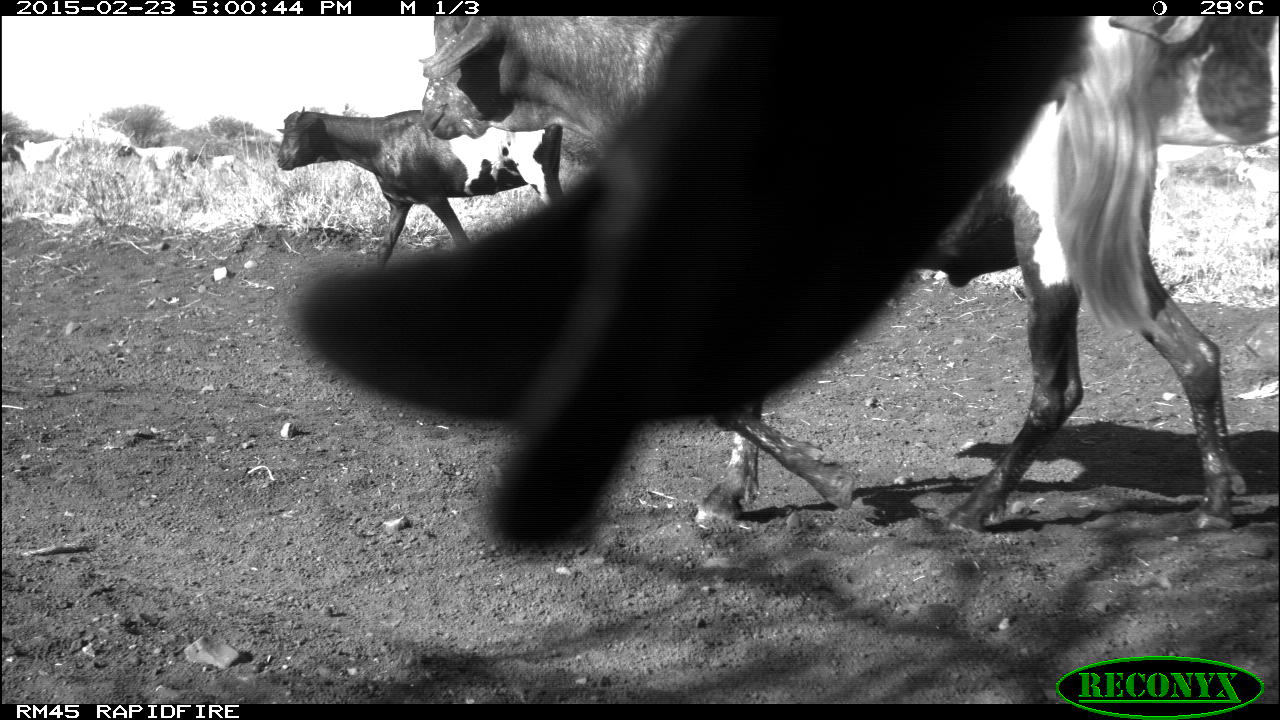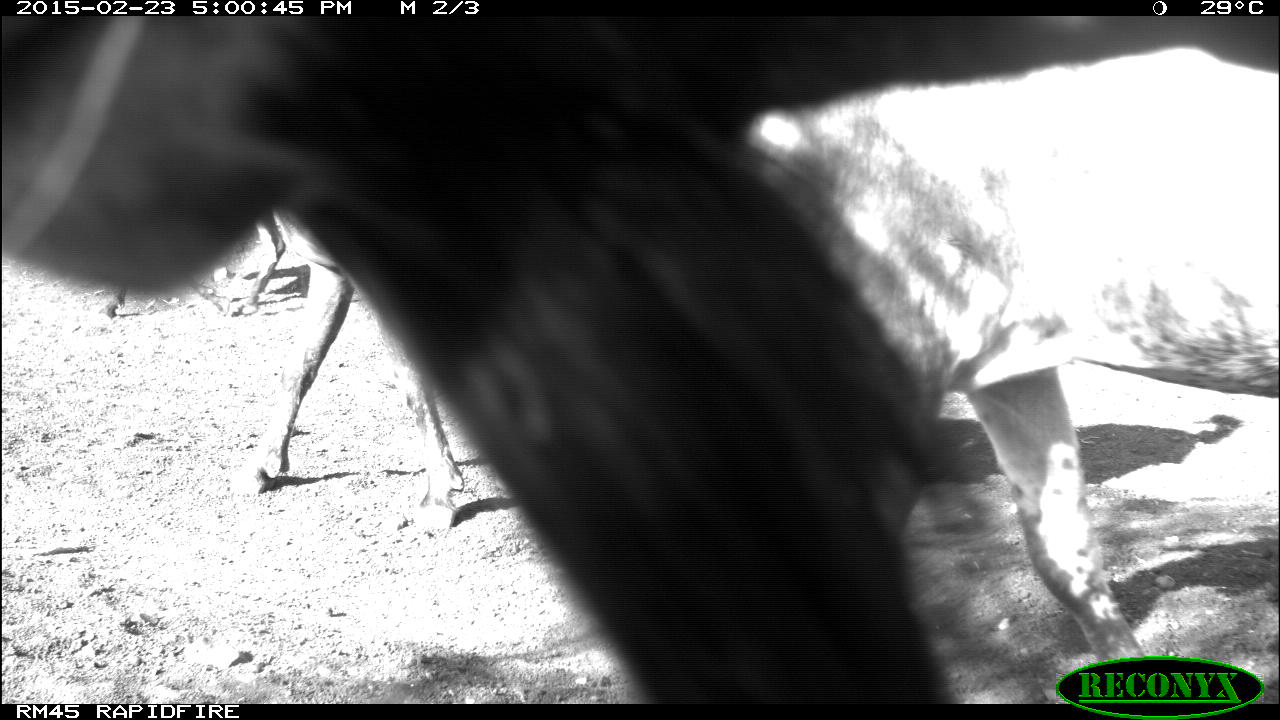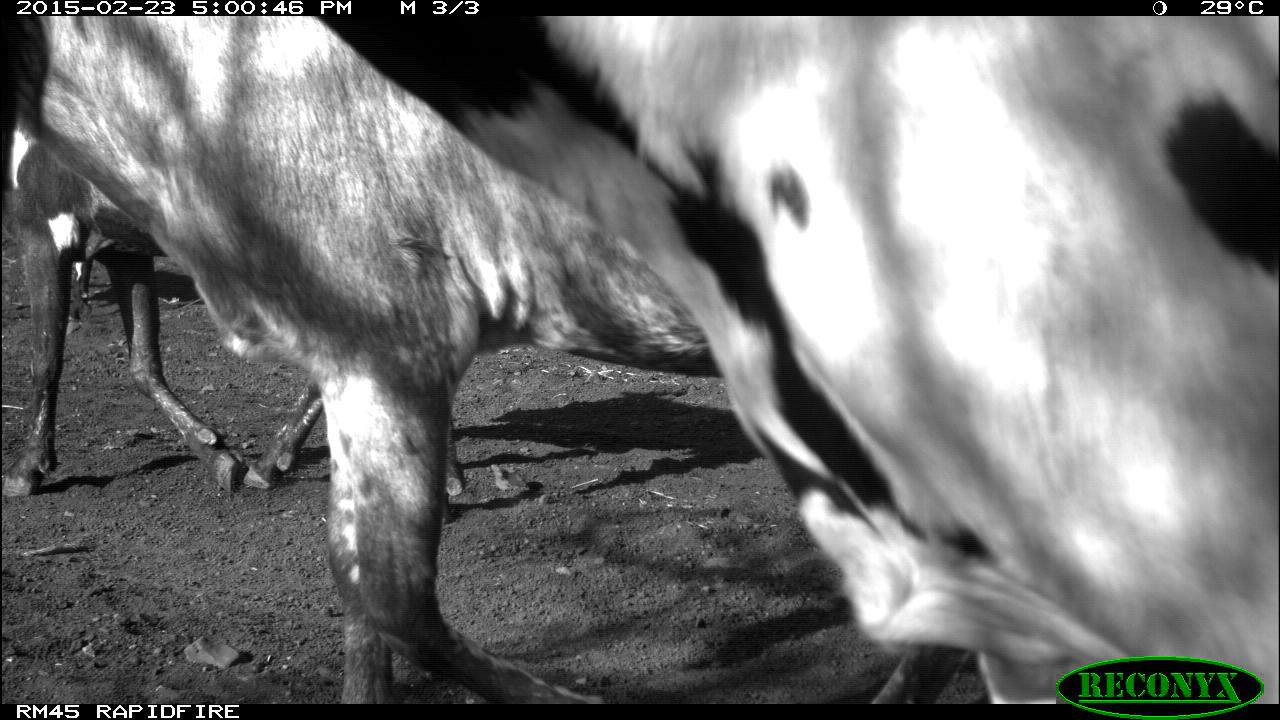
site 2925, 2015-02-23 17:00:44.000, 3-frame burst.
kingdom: Animalia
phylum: Chordata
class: Mammalia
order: Artiodactyla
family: Bovidae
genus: Ovis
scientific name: Ovis aries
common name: domestic sheep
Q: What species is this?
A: Ovis aries (domestic sheep).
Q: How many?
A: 17.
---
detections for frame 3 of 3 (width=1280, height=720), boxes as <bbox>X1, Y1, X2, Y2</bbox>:
ovis aries: <bbox>294, 10, 1278, 704</bbox>; <bbox>0, 13, 962, 704</bbox>; <bbox>0, 117, 458, 520</bbox>